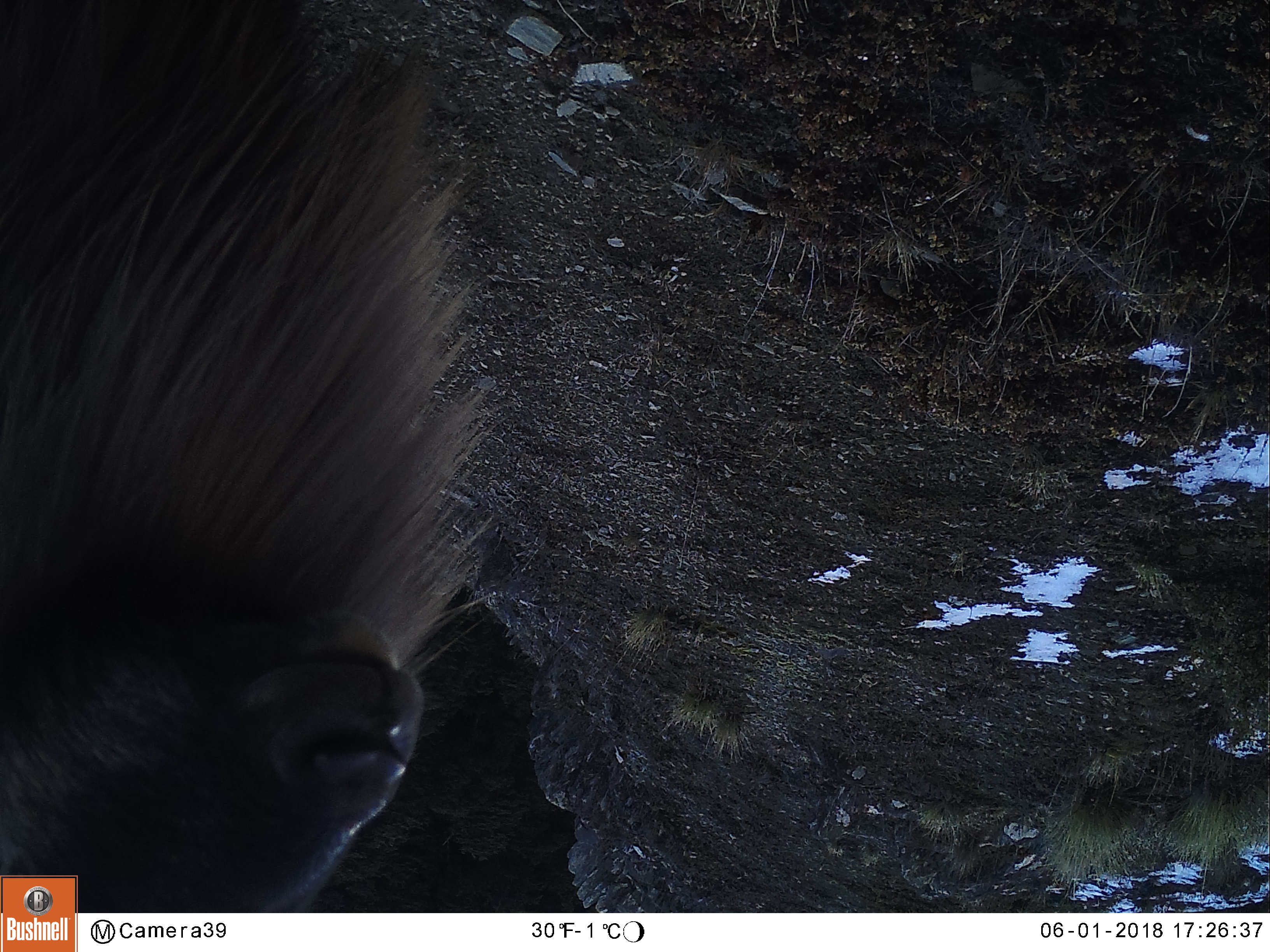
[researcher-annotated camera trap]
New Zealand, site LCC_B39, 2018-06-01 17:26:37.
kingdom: Animalia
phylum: Chordata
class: Mammalia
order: Artiodactyla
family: Bovidae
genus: Nilgiritragus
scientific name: Nilgiritragus hylocrius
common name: tahr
Tahr (Nilgiritragus hylocrius).